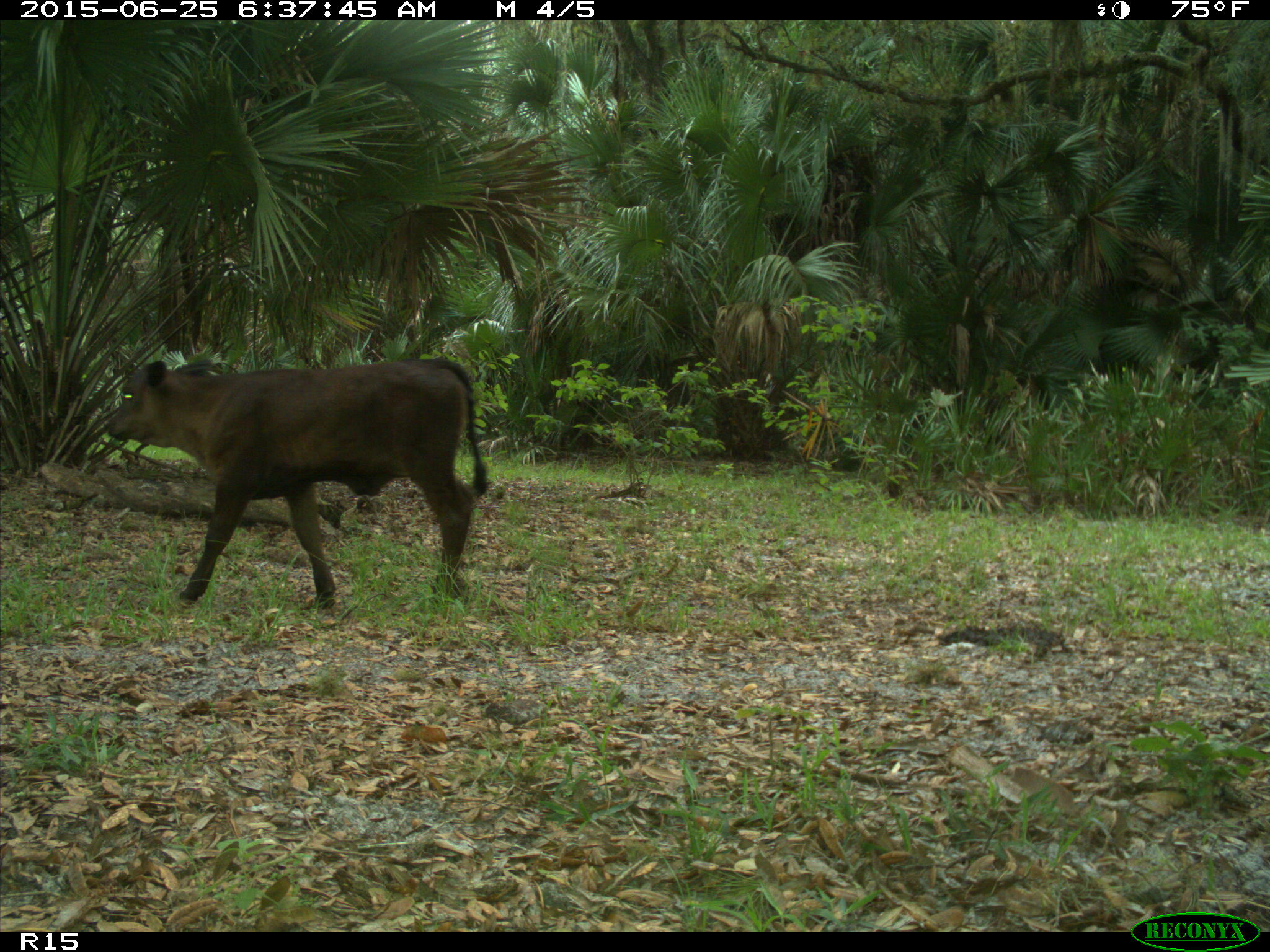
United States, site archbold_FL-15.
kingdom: Animalia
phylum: Chordata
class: Mammalia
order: Artiodactyla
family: Bovidae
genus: Bos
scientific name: Bos taurus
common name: domestic cow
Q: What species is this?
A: Bos taurus (domestic cow).